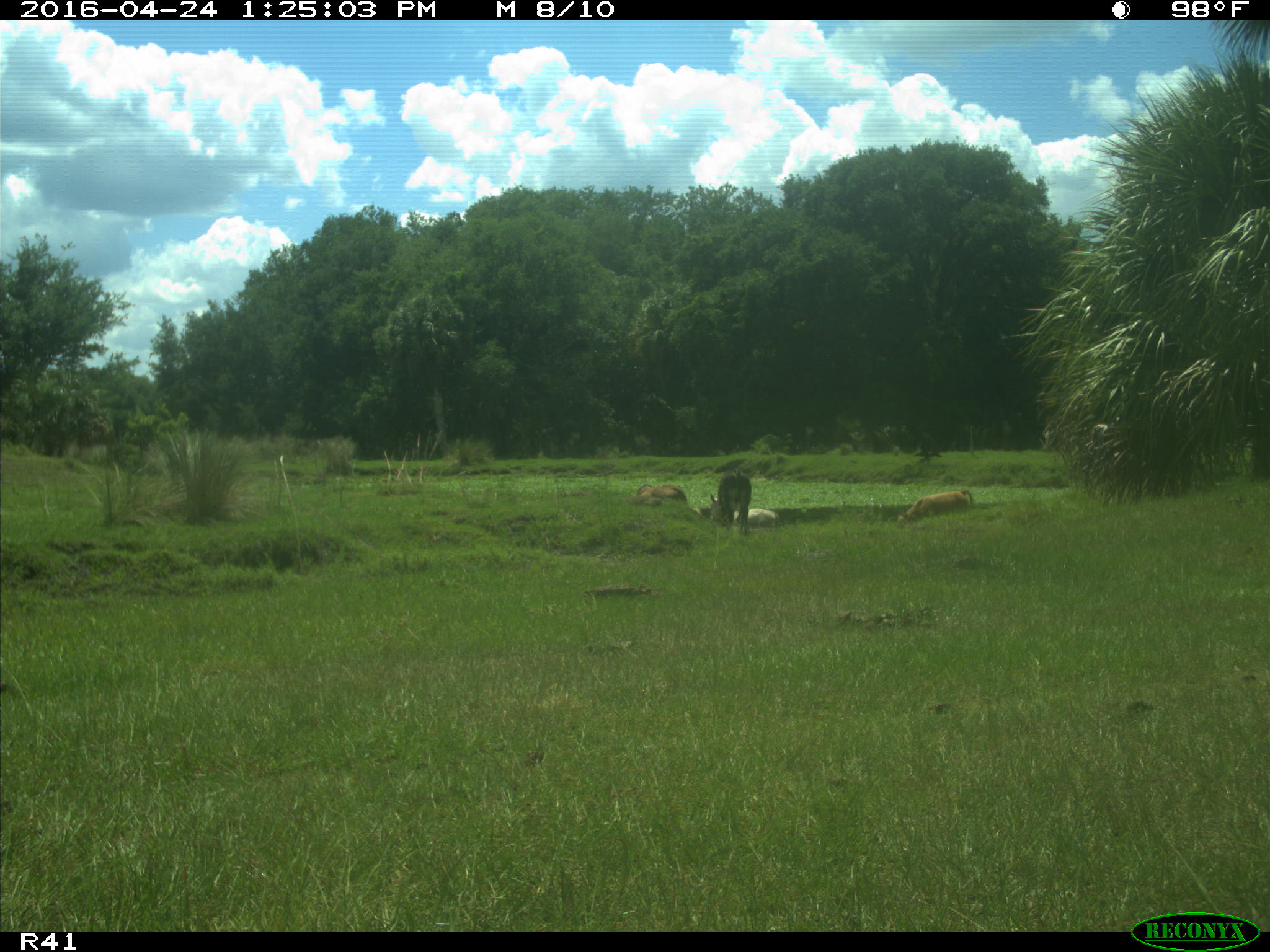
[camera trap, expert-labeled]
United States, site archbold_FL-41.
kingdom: Animalia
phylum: Chordata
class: Mammalia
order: Artiodactyla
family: Bovidae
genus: Bos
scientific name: Bos taurus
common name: domestic cow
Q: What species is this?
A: Bos taurus (domestic cow).